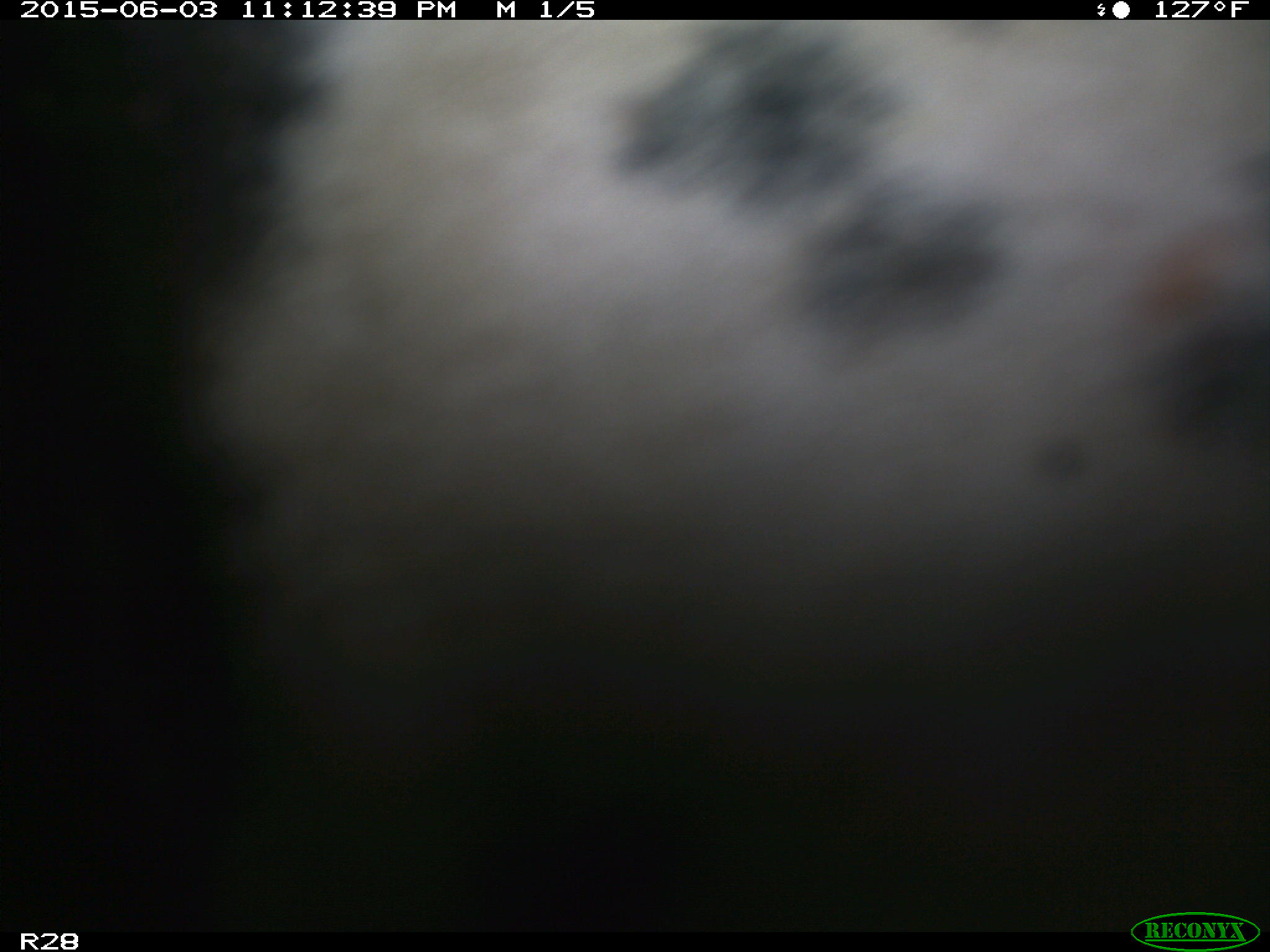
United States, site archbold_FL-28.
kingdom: Animalia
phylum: Chordata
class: Mammalia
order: Artiodactyla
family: Bovidae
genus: Bos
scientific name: Bos taurus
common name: domestic cow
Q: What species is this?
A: Bos taurus (domestic cow).